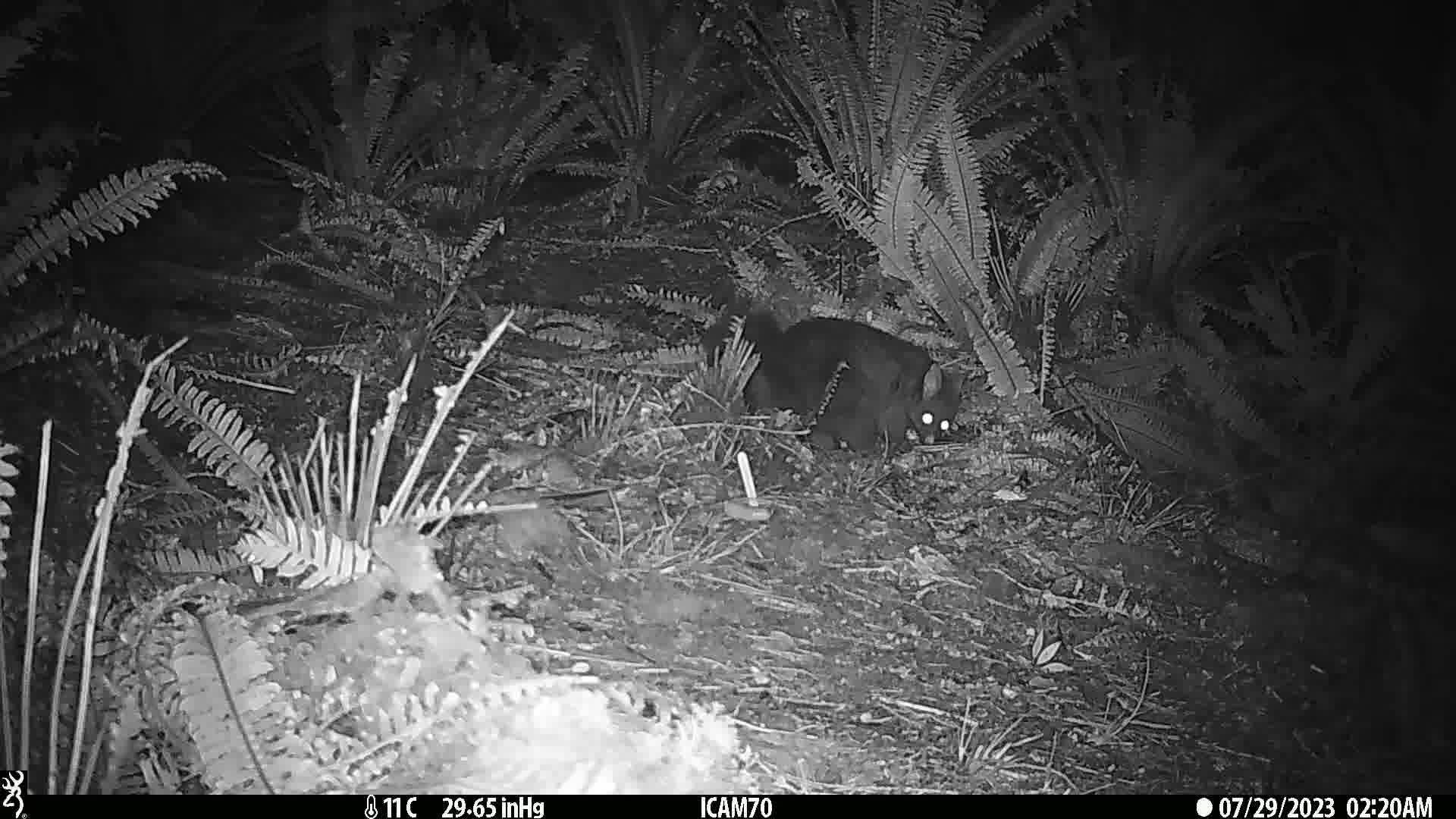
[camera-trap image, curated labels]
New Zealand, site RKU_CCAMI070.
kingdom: Animalia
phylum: Chordata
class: Mammalia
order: Diprotodontia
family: Phalangeridae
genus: Trichosurus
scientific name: Trichosurus vulpecula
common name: common brushtail possum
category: possum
Possum (common brushtail possum) (Trichosurus vulpecula).